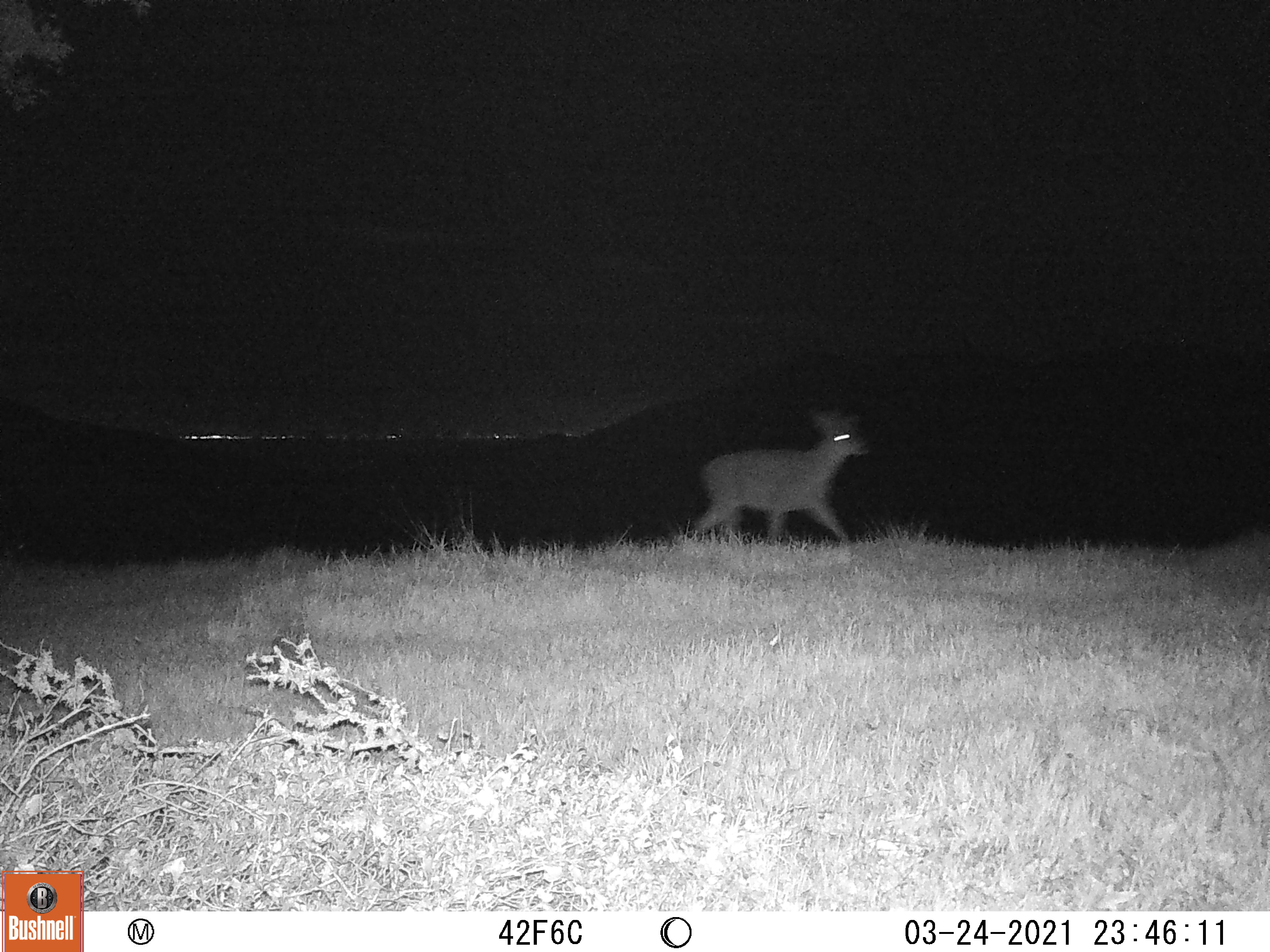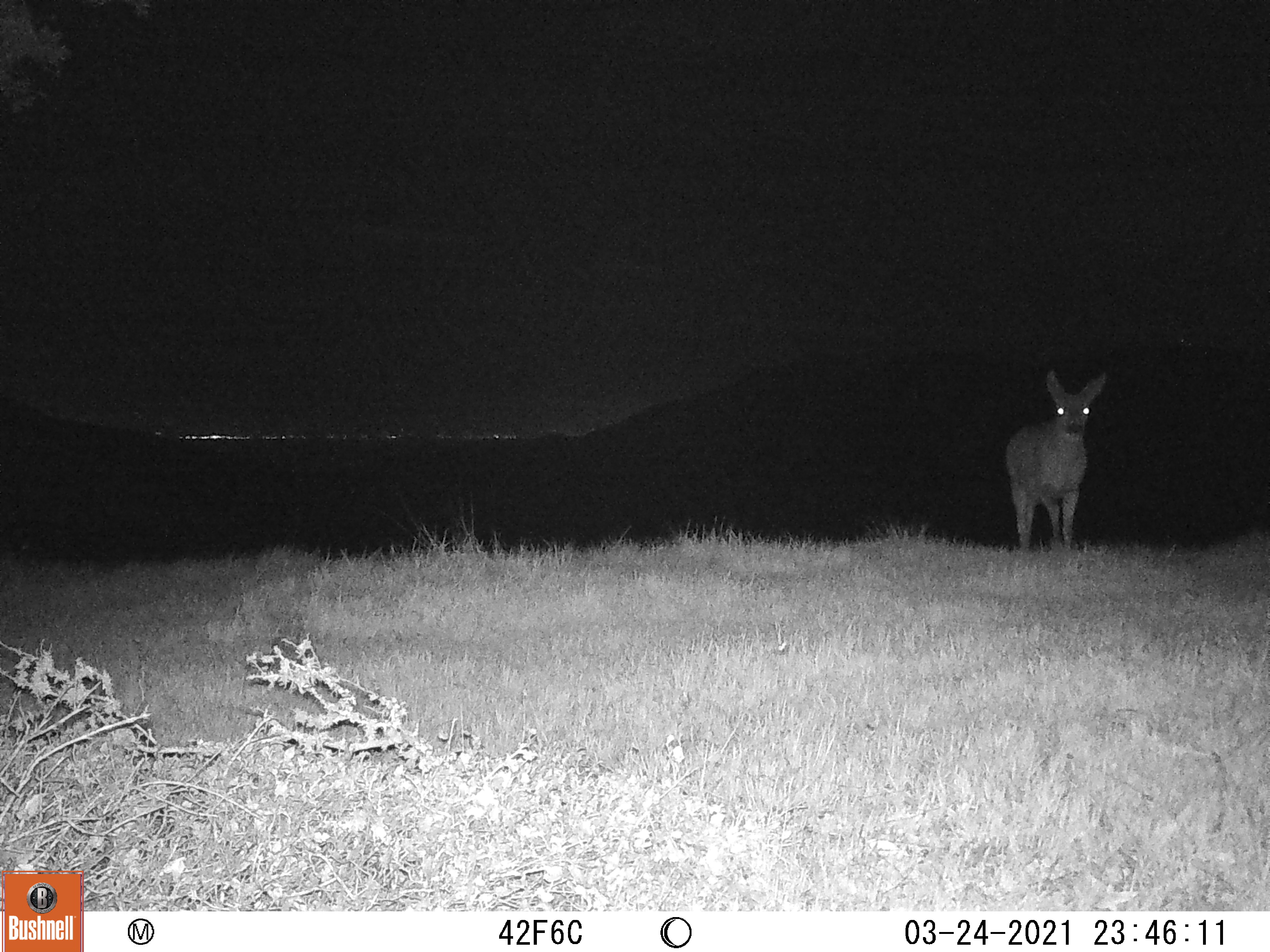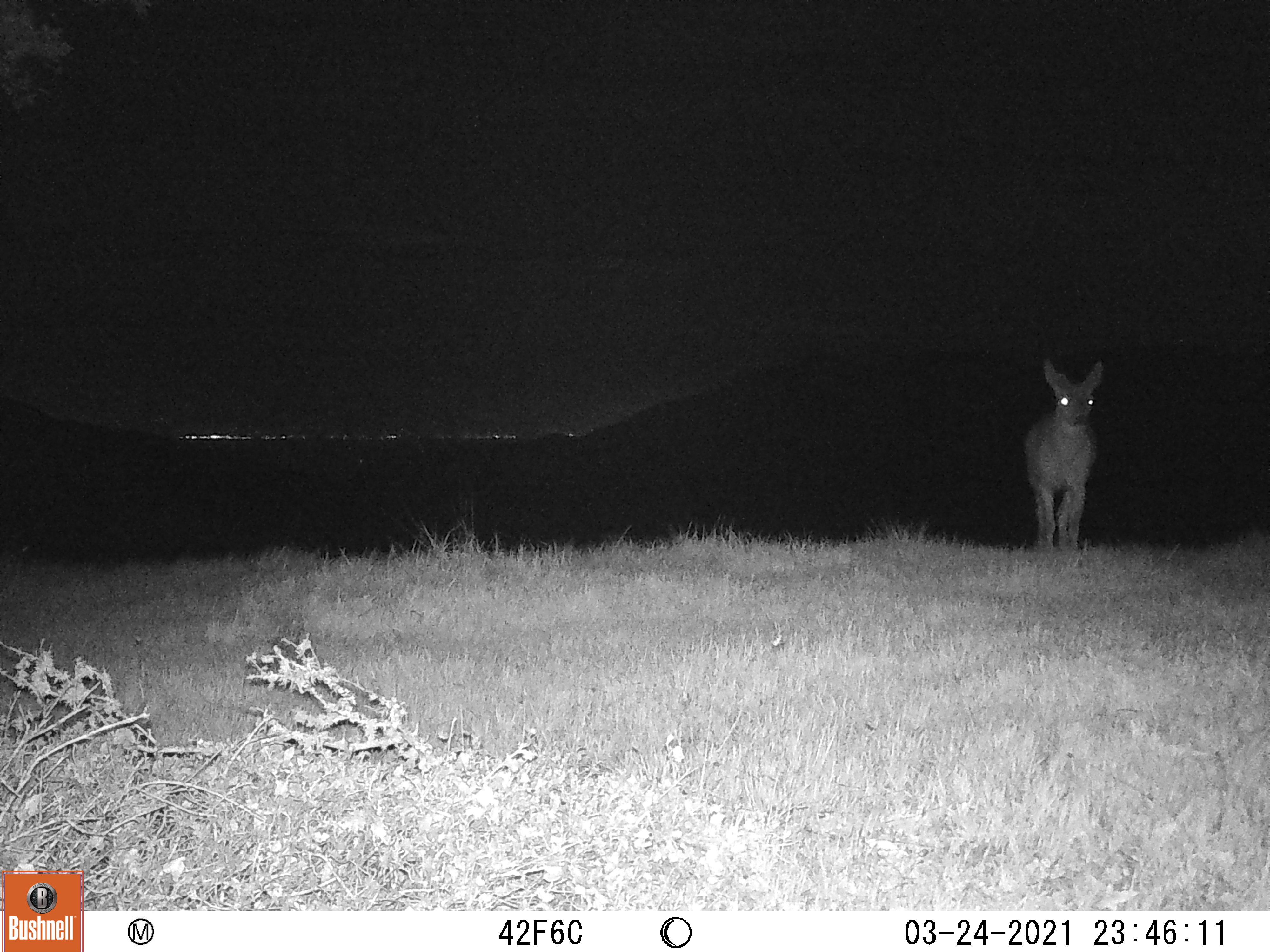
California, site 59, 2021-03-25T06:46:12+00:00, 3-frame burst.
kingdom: Animalia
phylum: Chordata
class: Mammalia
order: Artiodactyla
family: Cervidae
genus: Odocoileus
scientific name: Odocoileus hemionus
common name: mule deer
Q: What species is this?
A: Mule deer (Odocoileus hemionus).